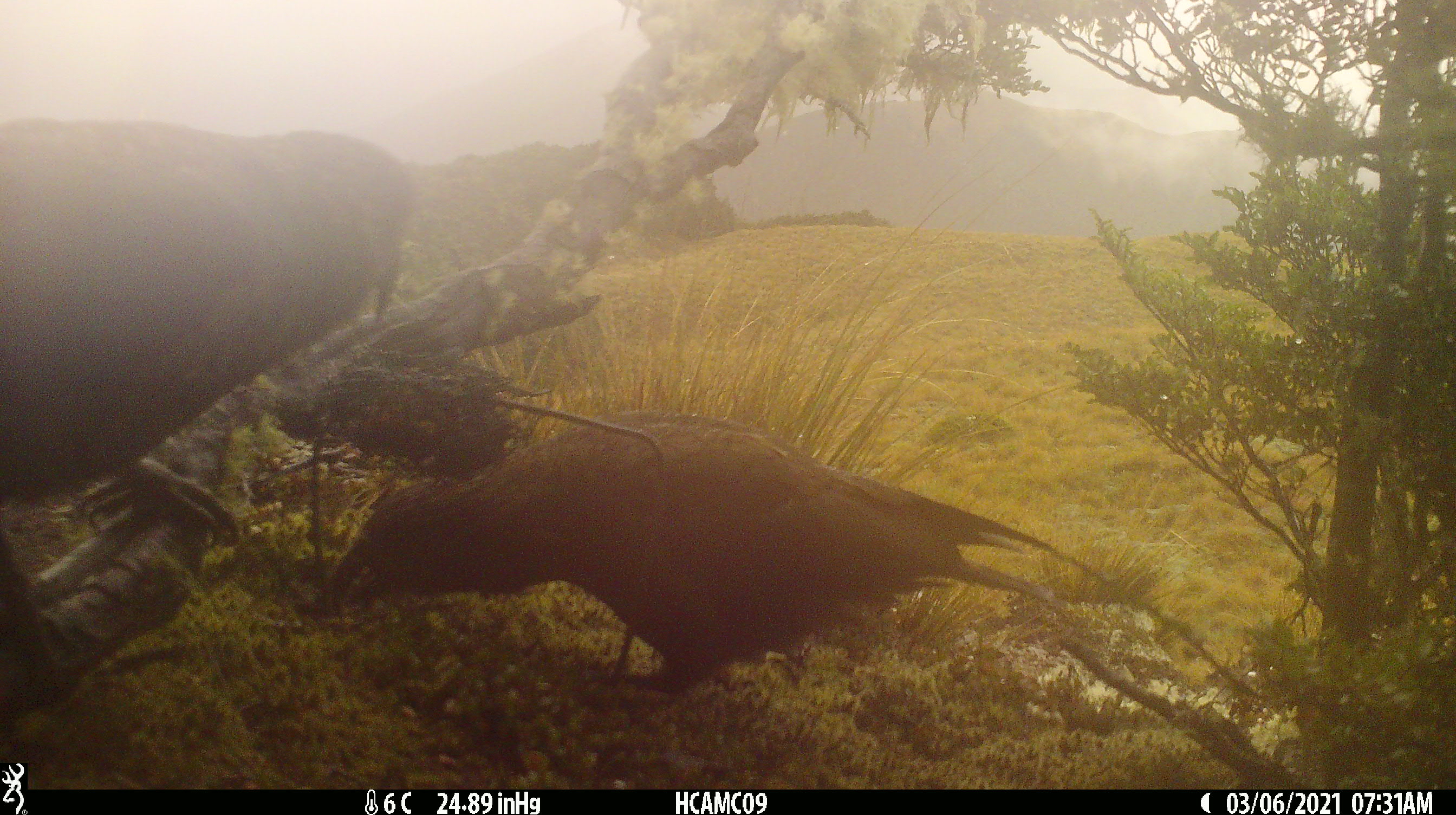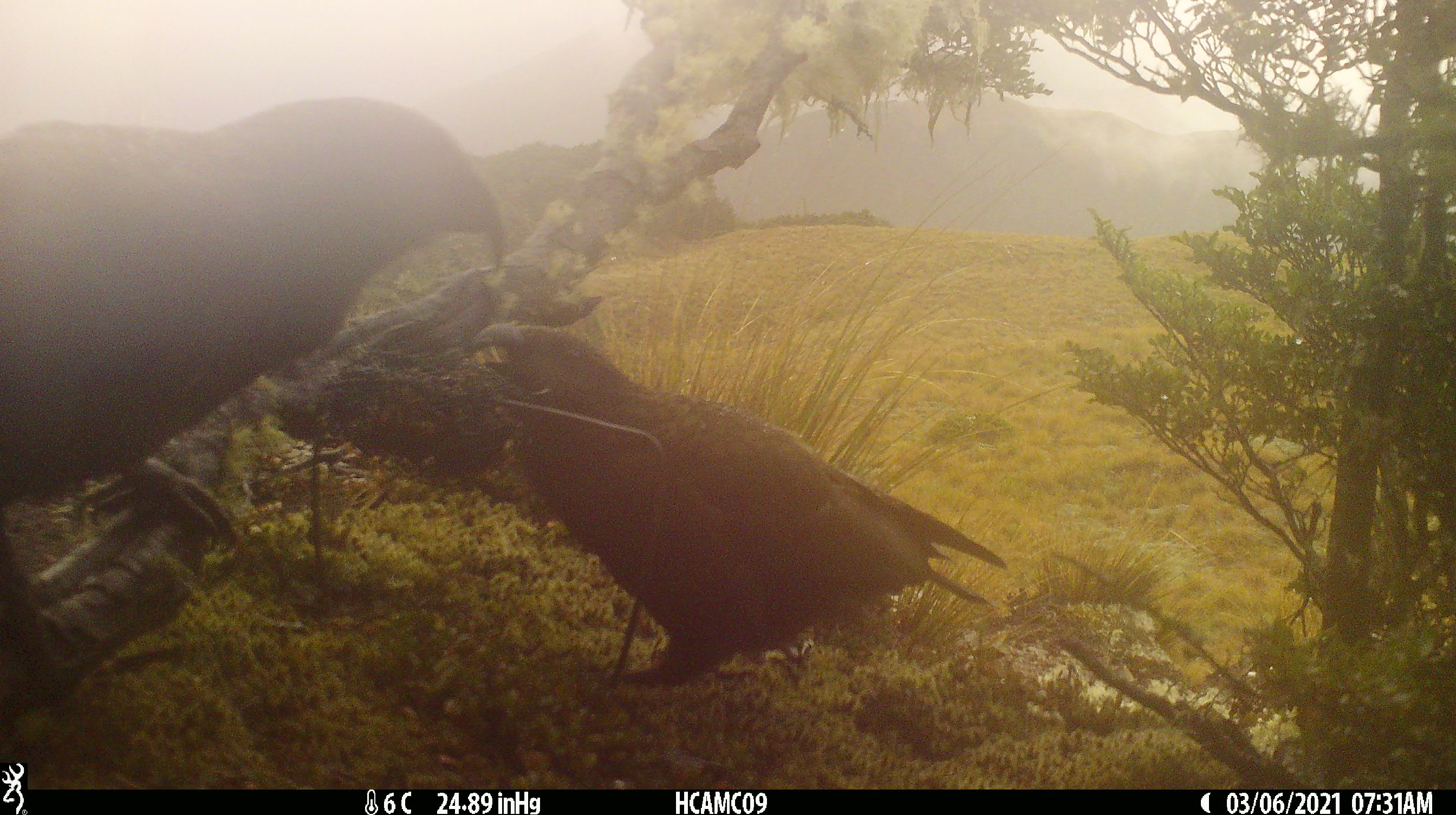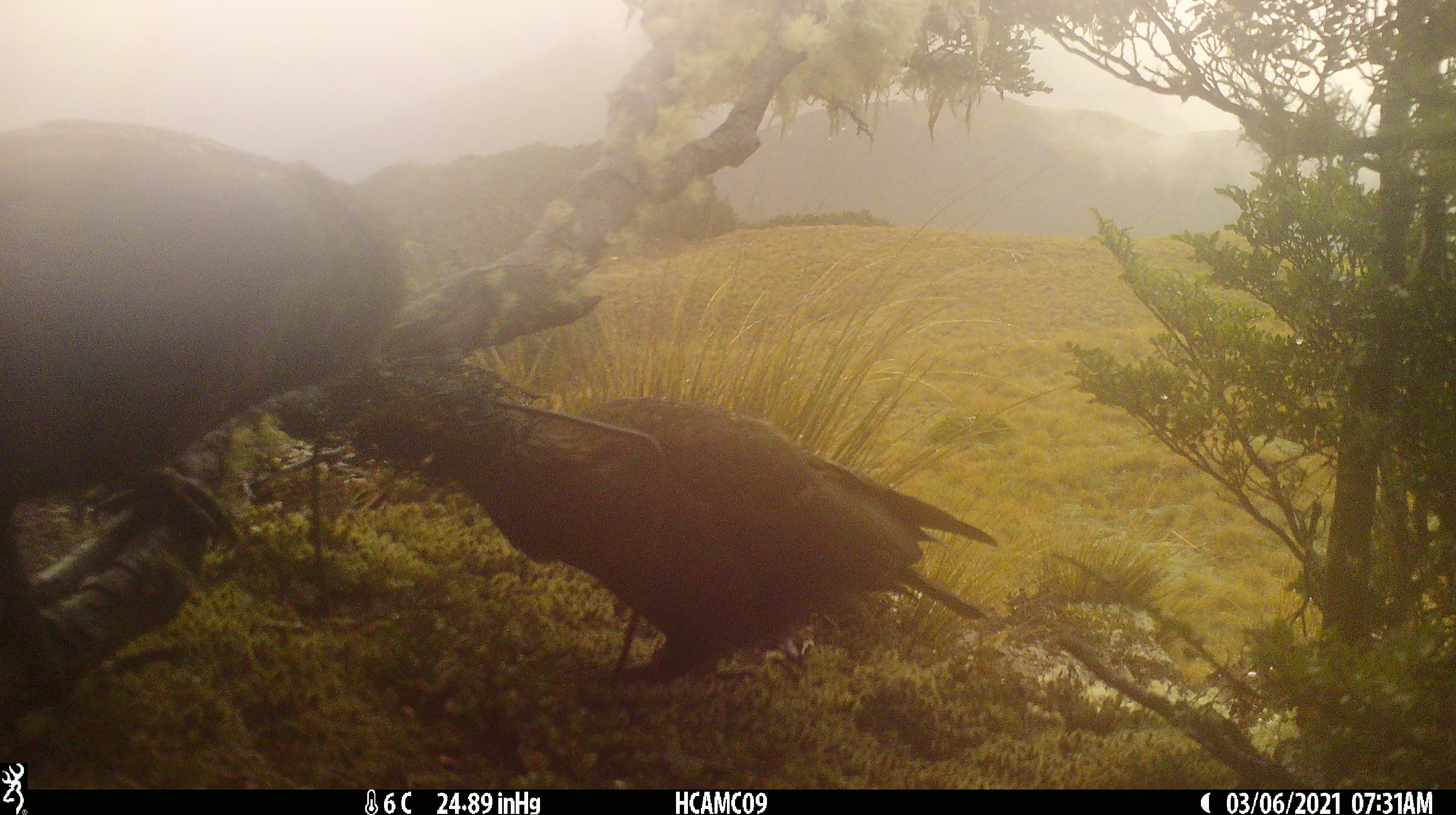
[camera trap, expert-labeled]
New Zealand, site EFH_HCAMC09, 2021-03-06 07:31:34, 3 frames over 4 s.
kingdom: Animalia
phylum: Chordata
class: Aves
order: Psittaciformes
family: Strigopidae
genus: Nestor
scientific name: Nestor notabilis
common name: kea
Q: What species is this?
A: Kea (Nestor notabilis).